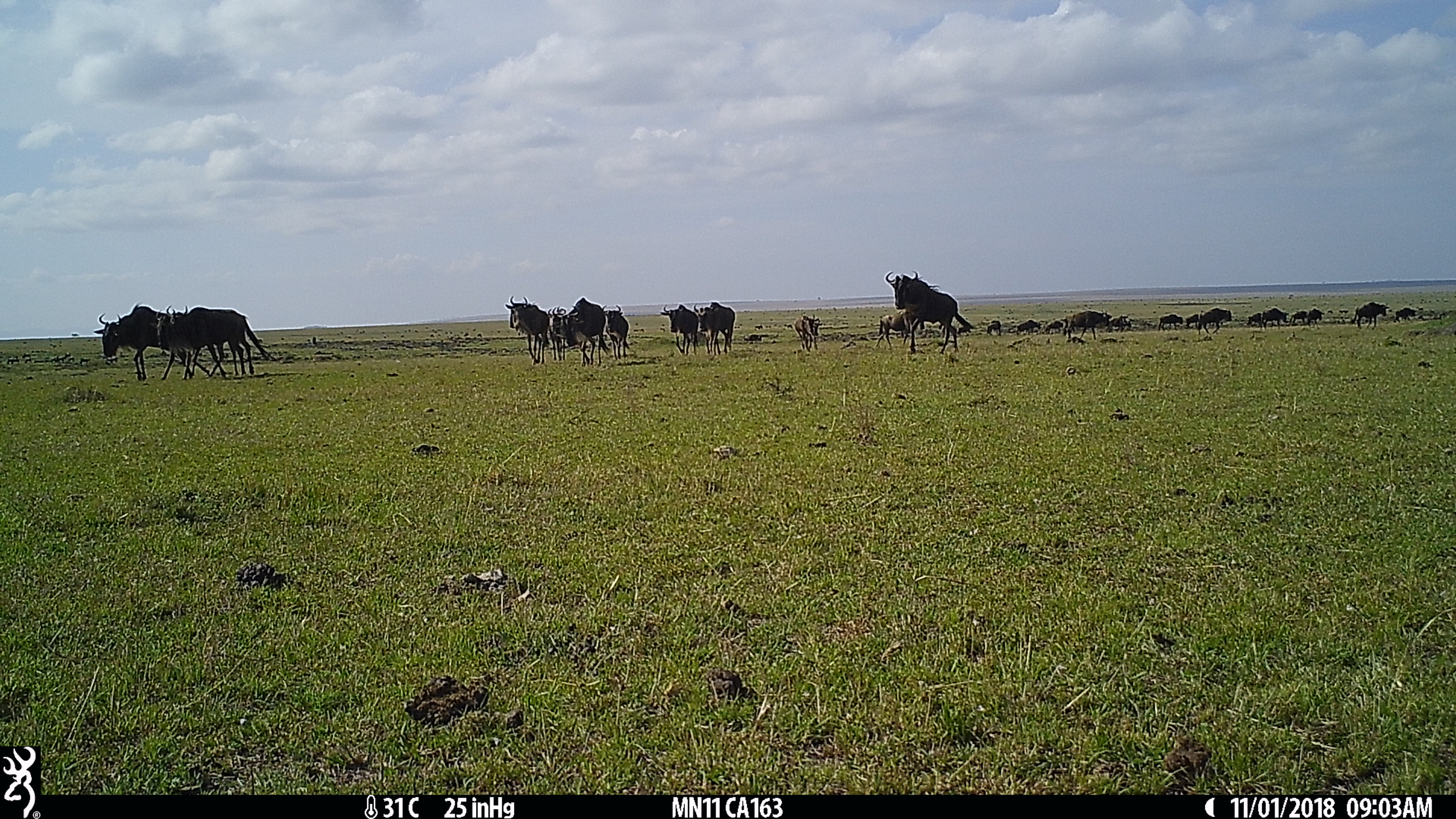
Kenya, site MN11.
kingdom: Animalia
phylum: Chordata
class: Mammalia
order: Artiodactyla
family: Bovidae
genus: Connochaetes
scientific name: Connochaetes taurinus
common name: blue wildebeest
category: wildebeest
Wildebeest (blue wildebeest) (Connochaetes taurinus).